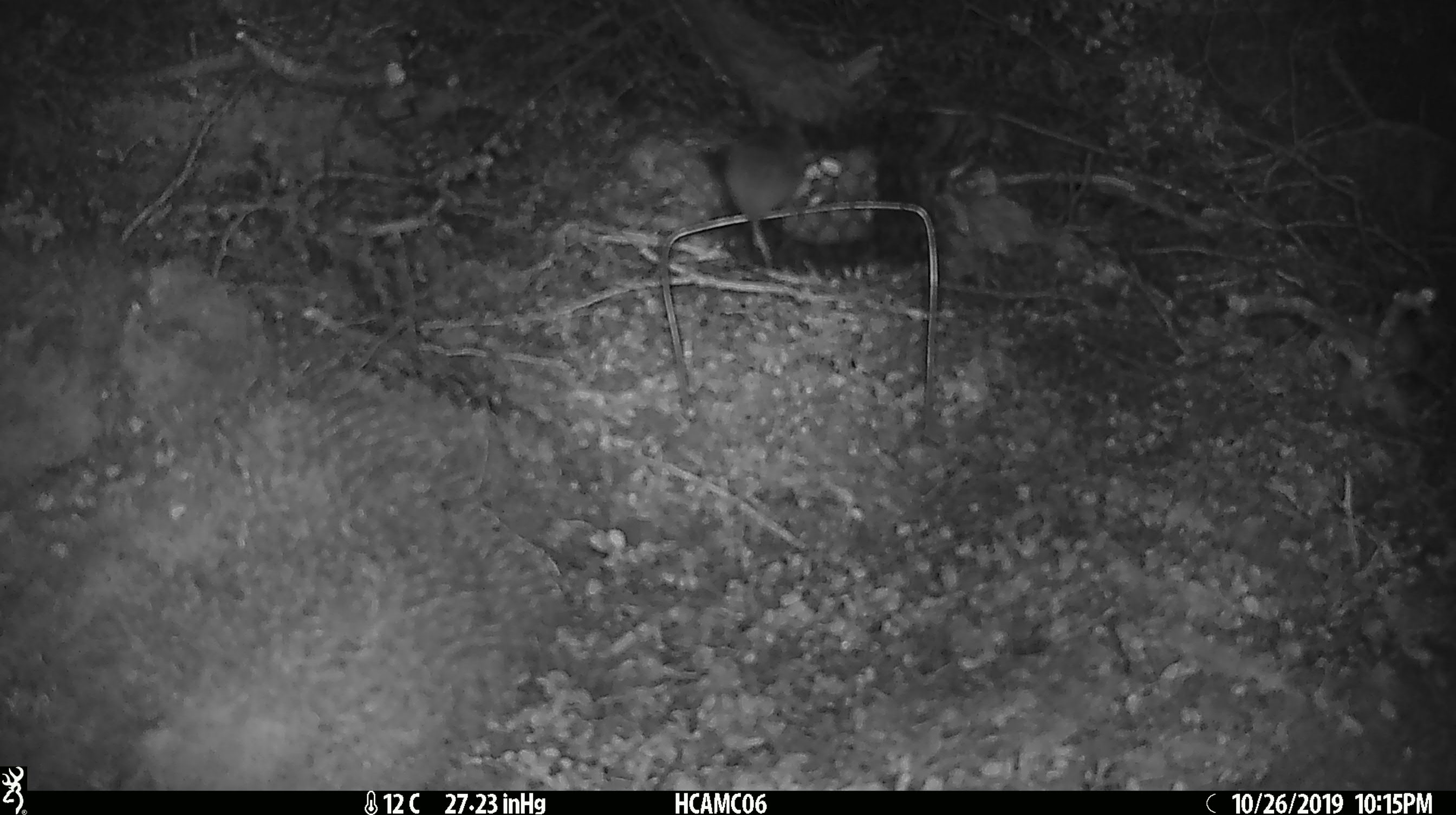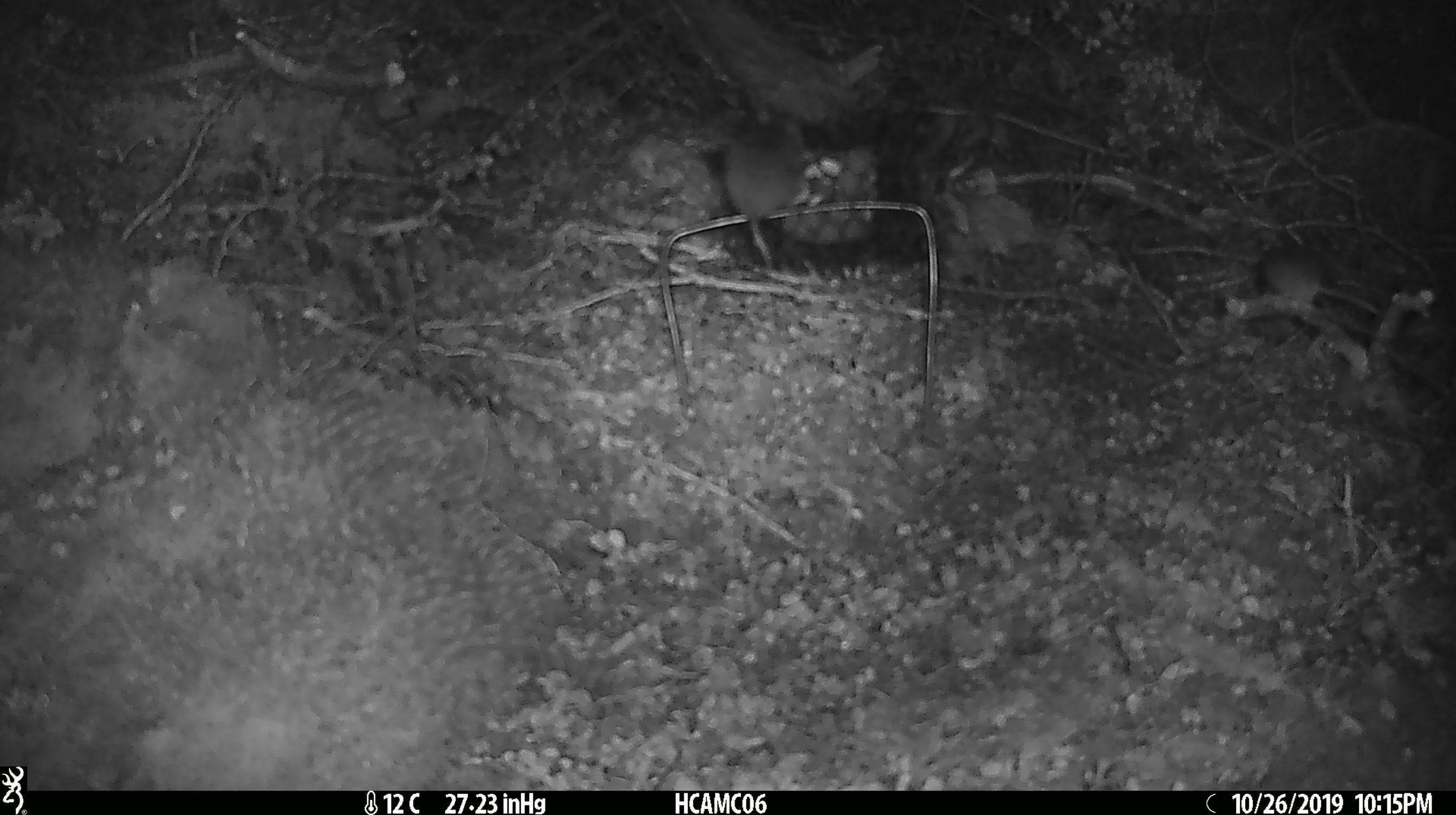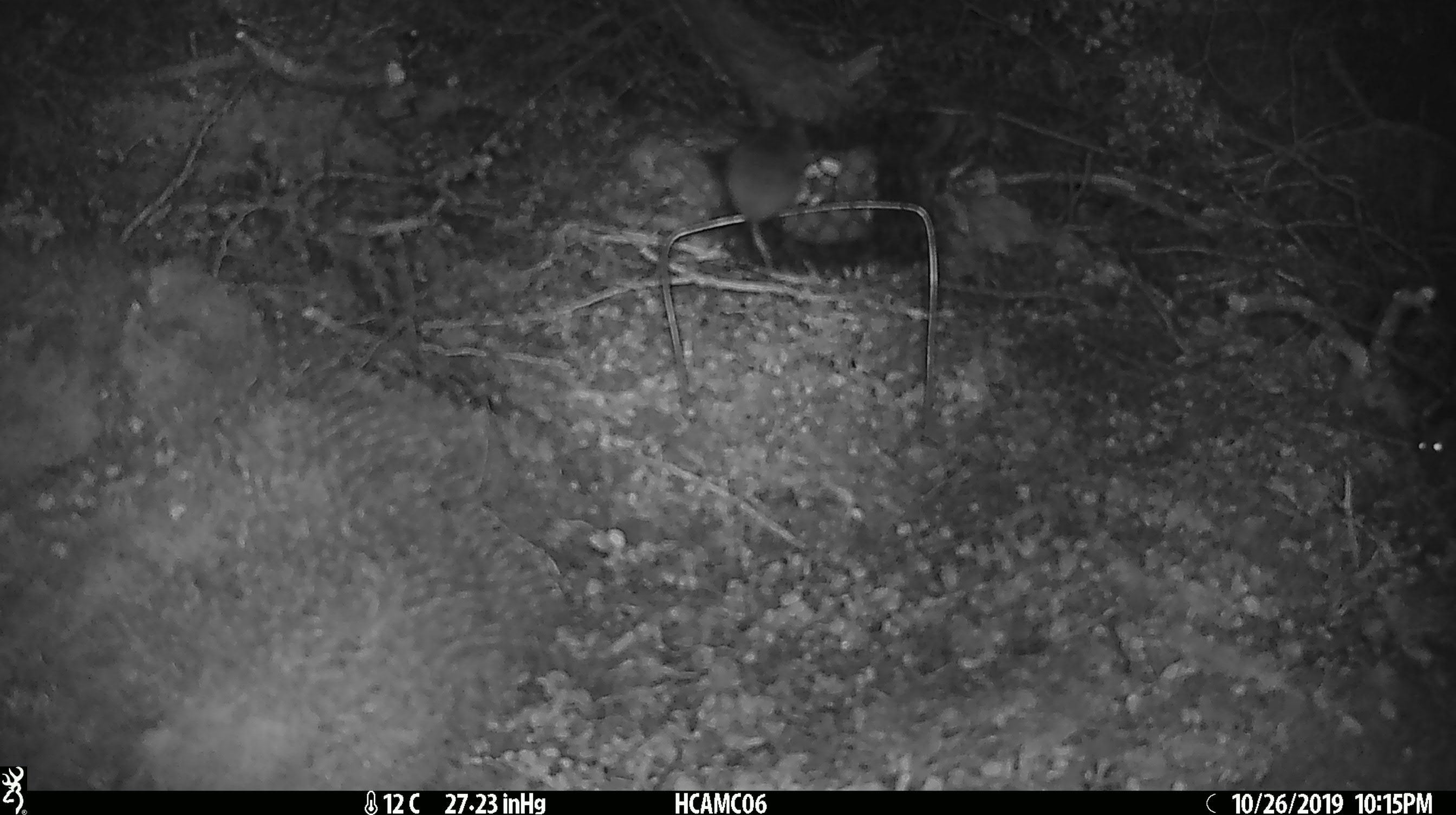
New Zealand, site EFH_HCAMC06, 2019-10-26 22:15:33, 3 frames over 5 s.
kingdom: Animalia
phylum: Chordata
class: Mammalia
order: Rodentia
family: Muridae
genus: Mus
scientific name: Mus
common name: mouse